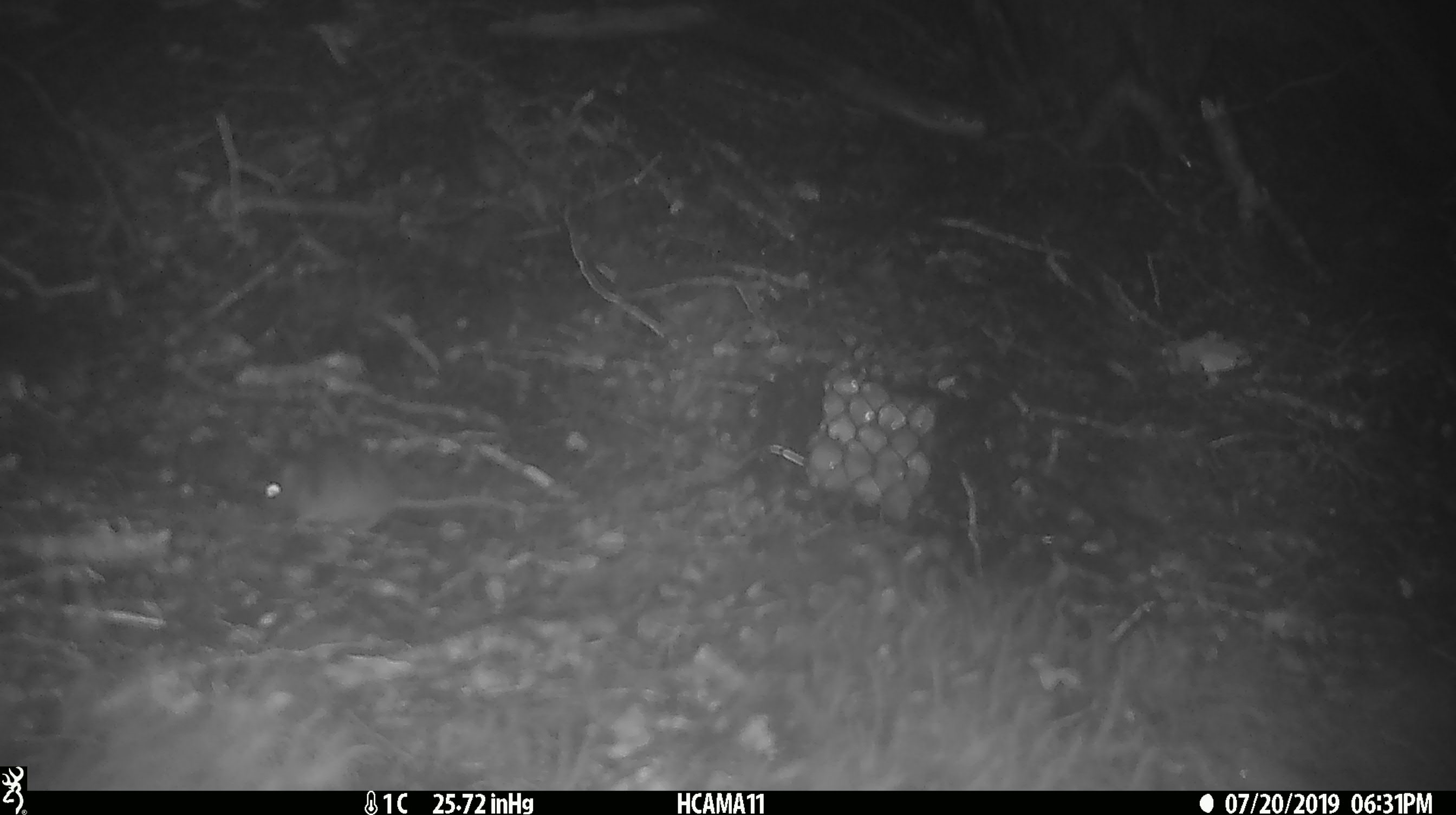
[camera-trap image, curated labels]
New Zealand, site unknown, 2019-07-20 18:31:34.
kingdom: Animalia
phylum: Chordata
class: Mammalia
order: Rodentia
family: Muridae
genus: Mus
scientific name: Mus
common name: mouse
Mouse (Mus).